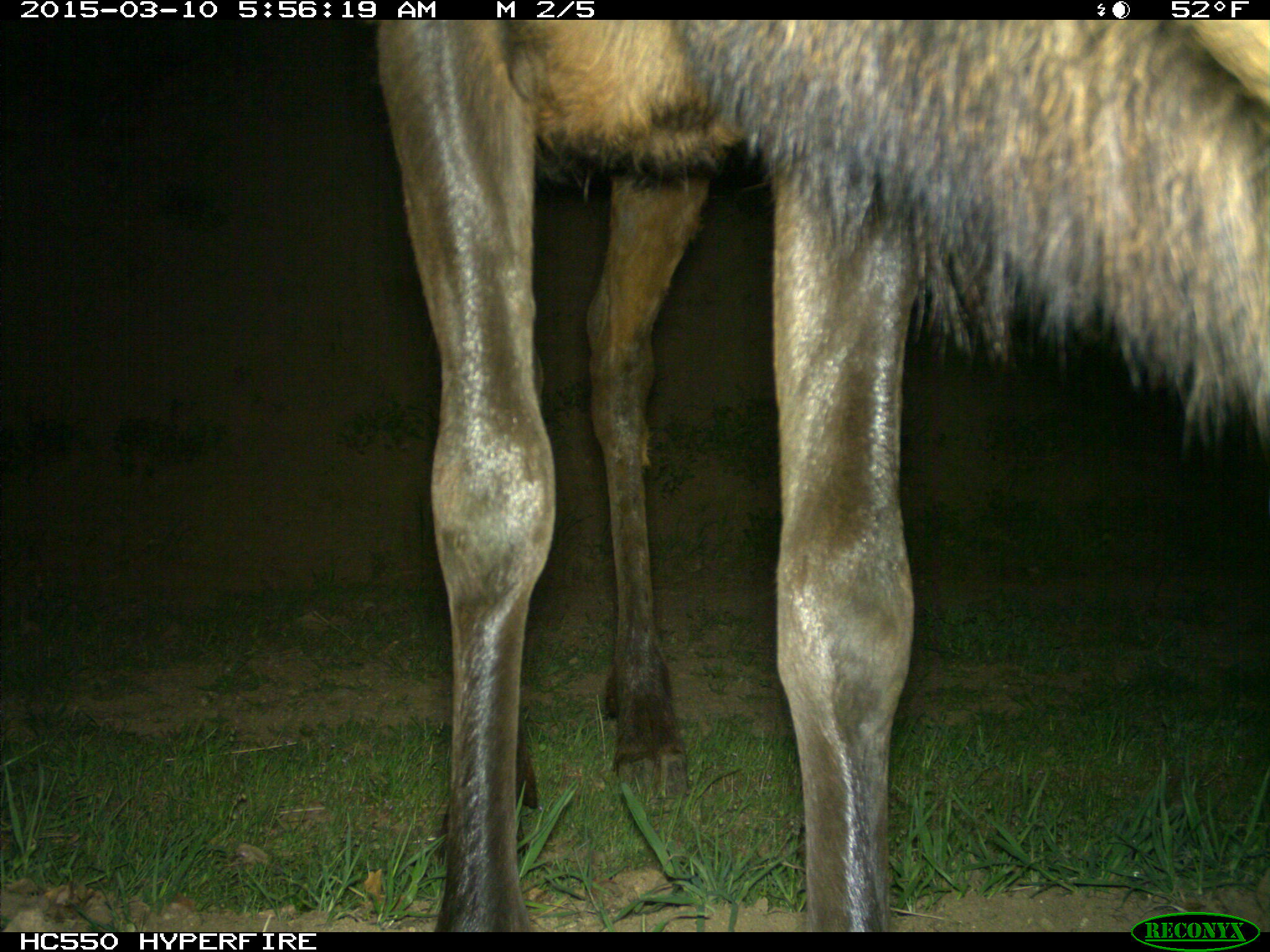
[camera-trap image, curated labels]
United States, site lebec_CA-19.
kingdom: Animalia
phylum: Chordata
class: Mammalia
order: Artiodactyla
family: Cervidae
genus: Cervus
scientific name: Cervus canadensis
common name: elk